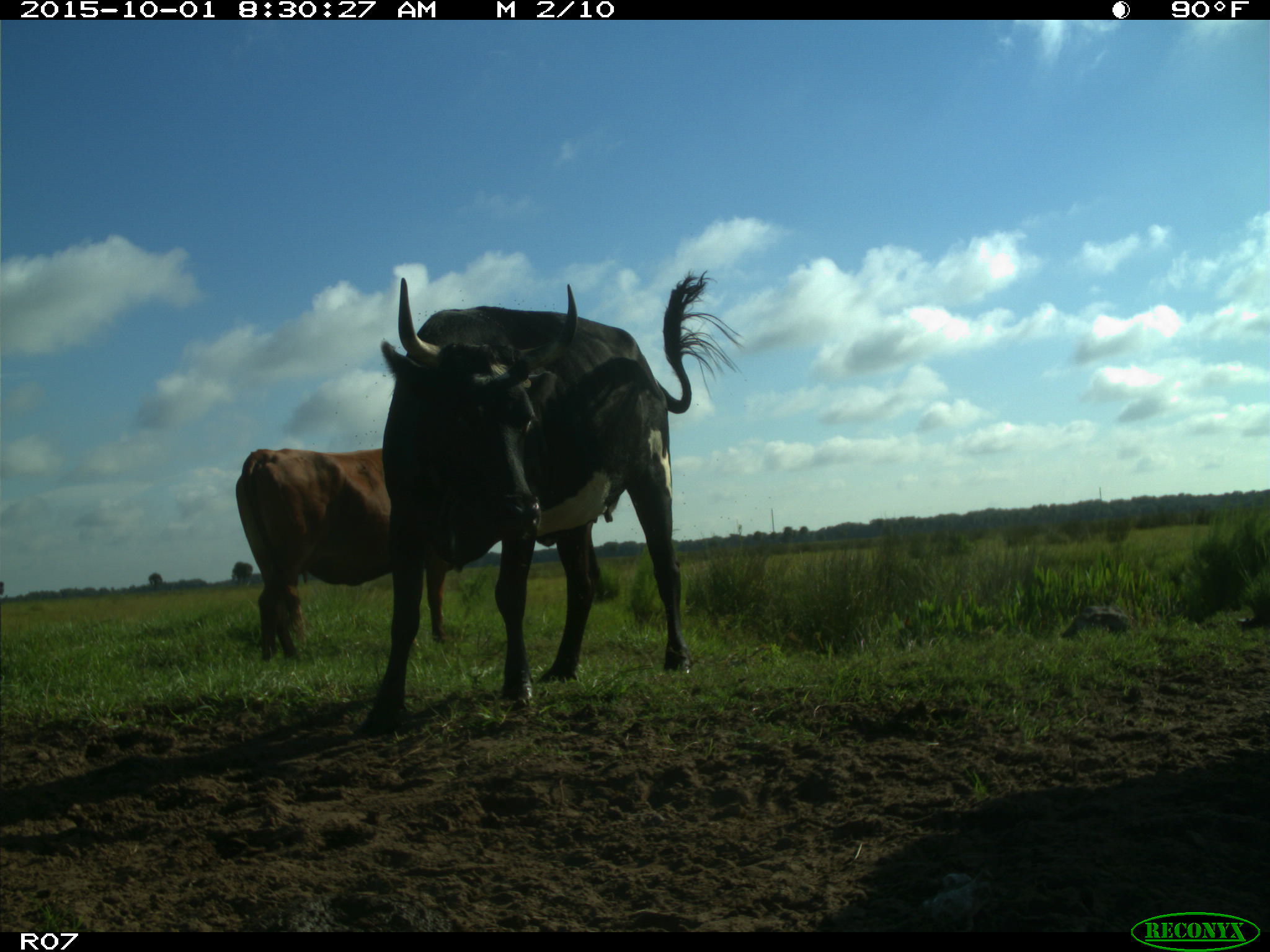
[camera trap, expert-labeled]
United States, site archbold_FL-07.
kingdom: Animalia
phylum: Chordata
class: Mammalia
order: Artiodactyla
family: Bovidae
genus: Bos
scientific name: Bos taurus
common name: domestic cow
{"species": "Bos taurus (domestic cow)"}